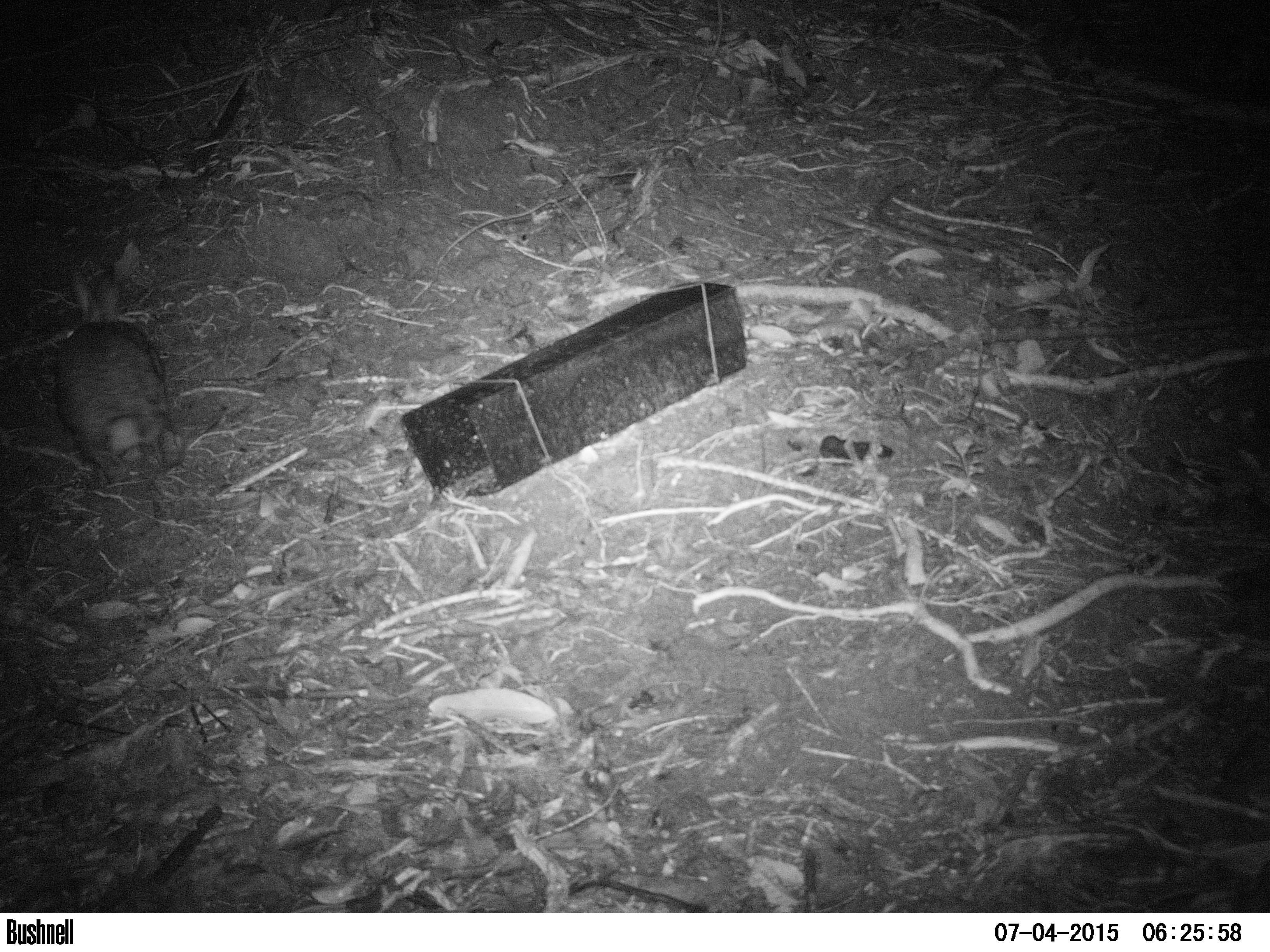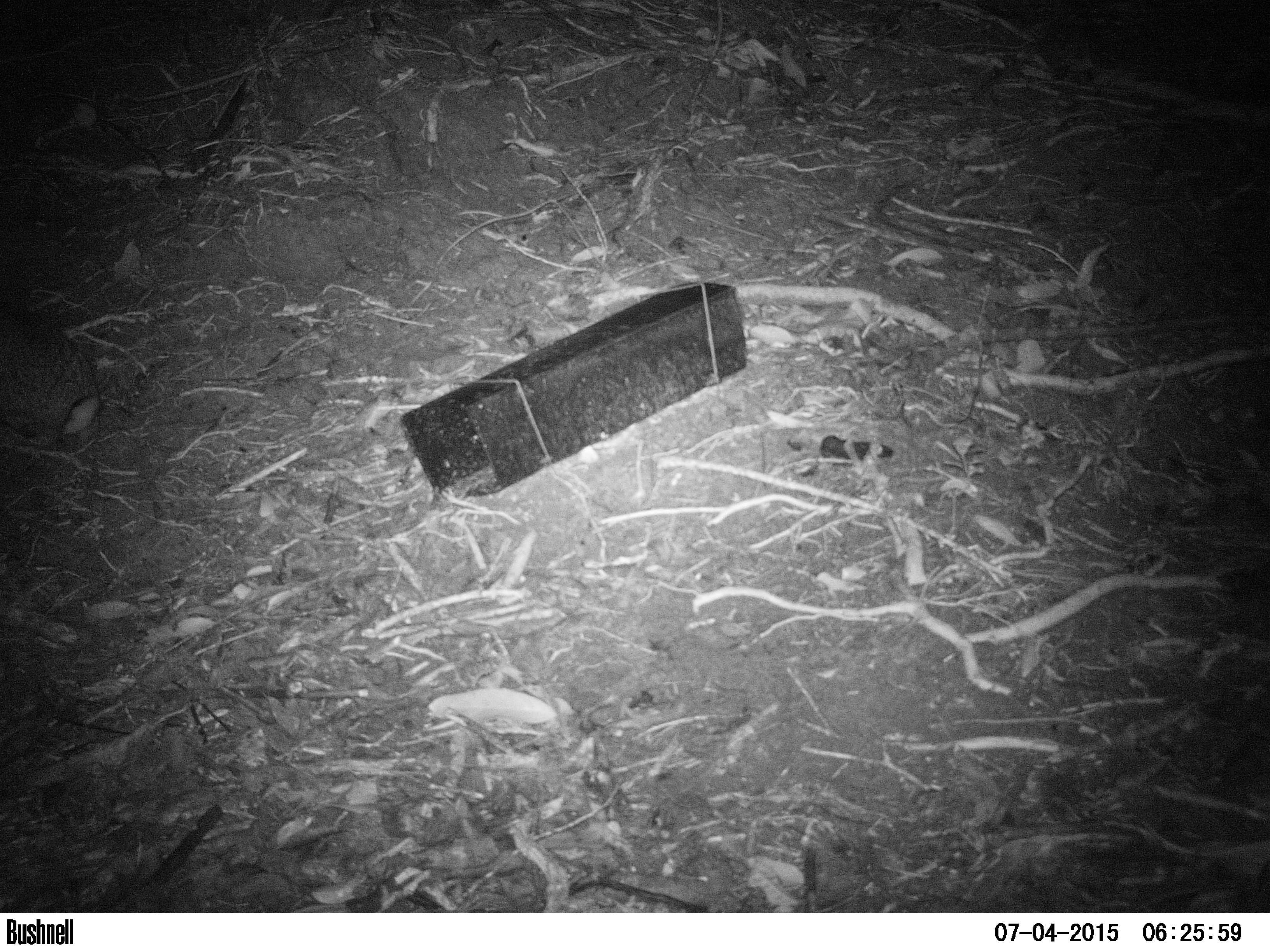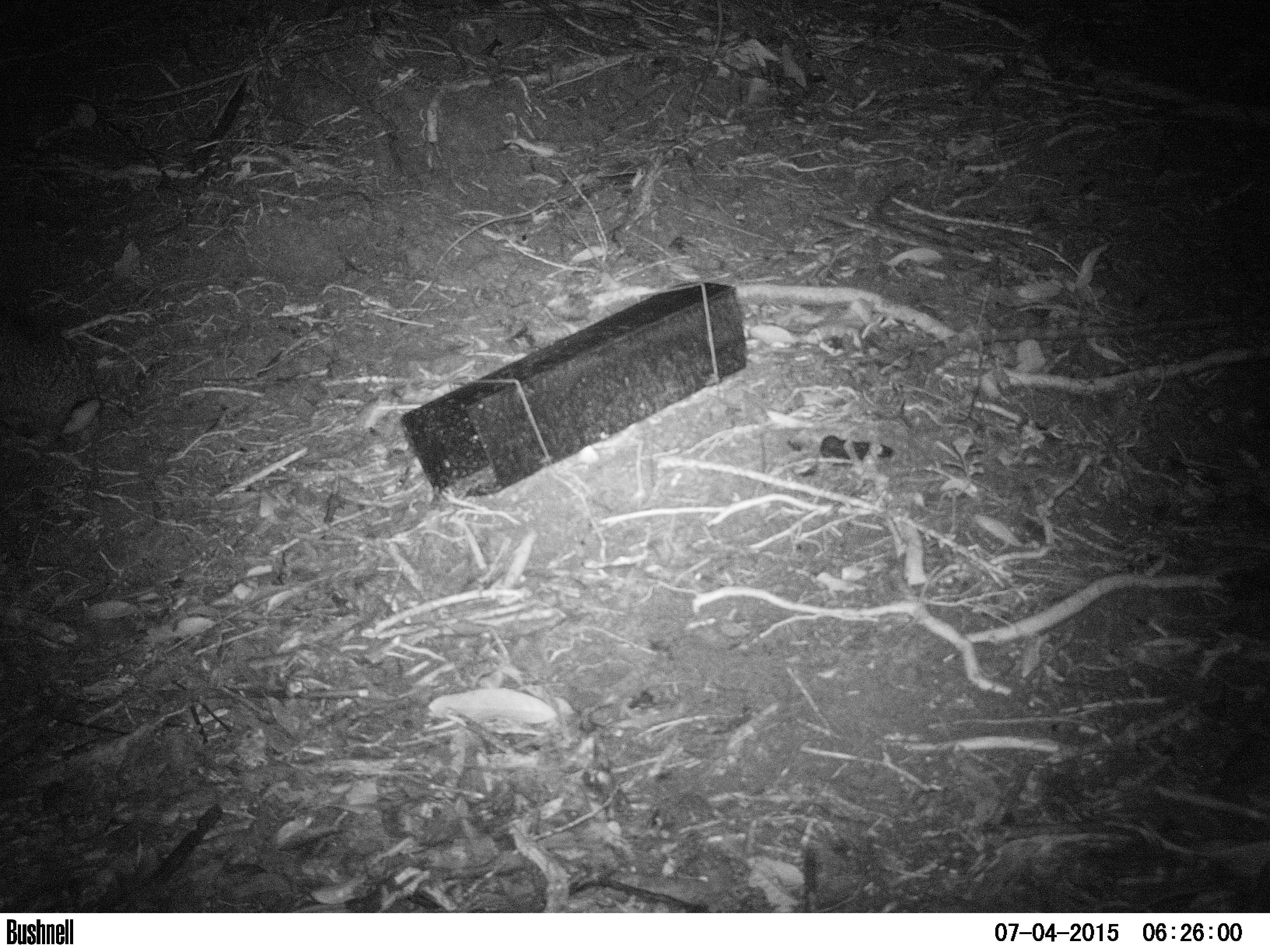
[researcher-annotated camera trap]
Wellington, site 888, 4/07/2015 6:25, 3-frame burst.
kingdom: Animalia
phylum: Chordata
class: Mammalia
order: Lagomorpha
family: Leporidae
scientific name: Leporidae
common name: rabbit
Rabbit (Leporidae).